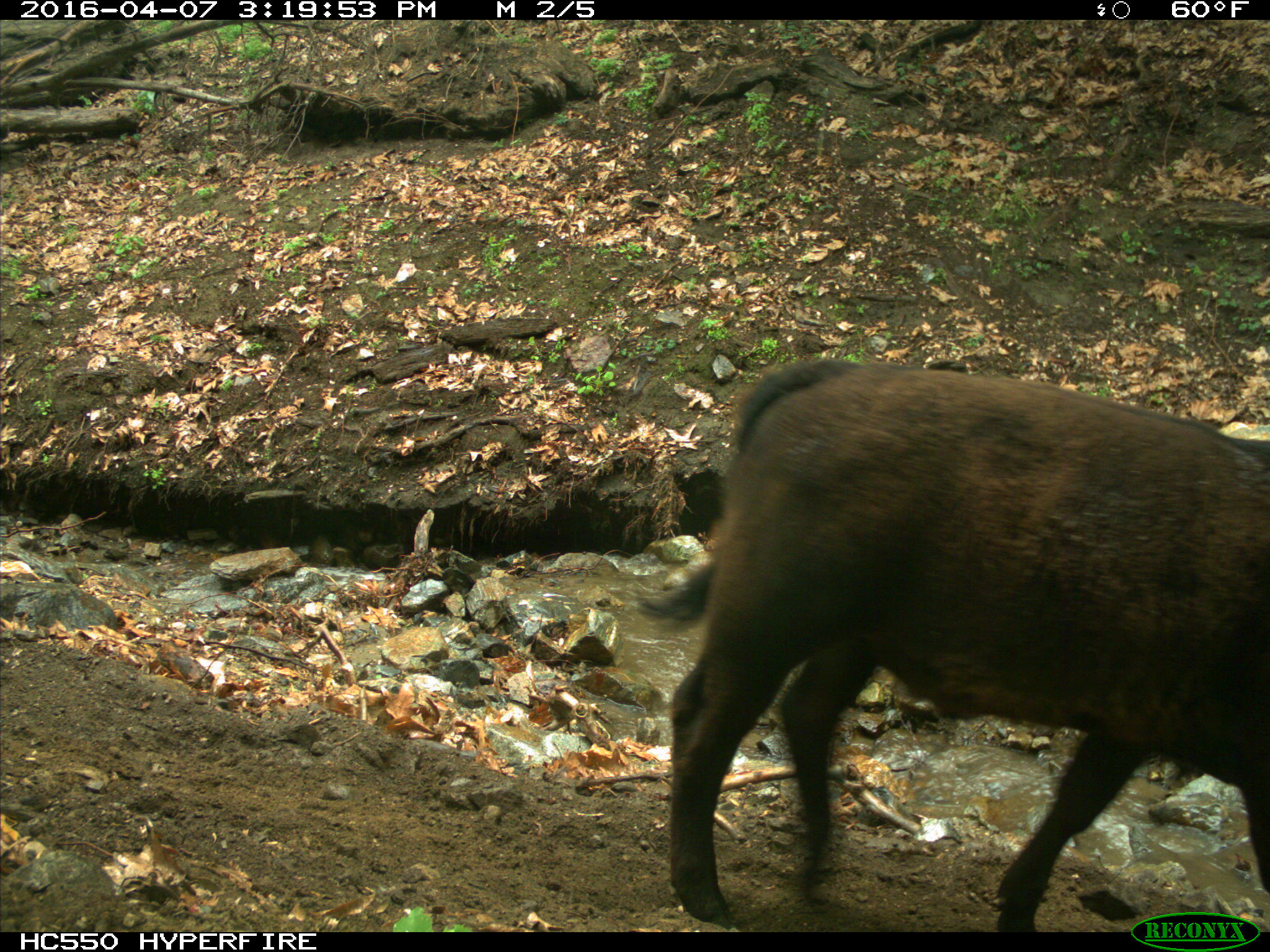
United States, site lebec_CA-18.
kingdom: Animalia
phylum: Chordata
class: Mammalia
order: Artiodactyla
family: Bovidae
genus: Bos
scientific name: Bos taurus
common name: domestic cow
Bos taurus (domestic cow).